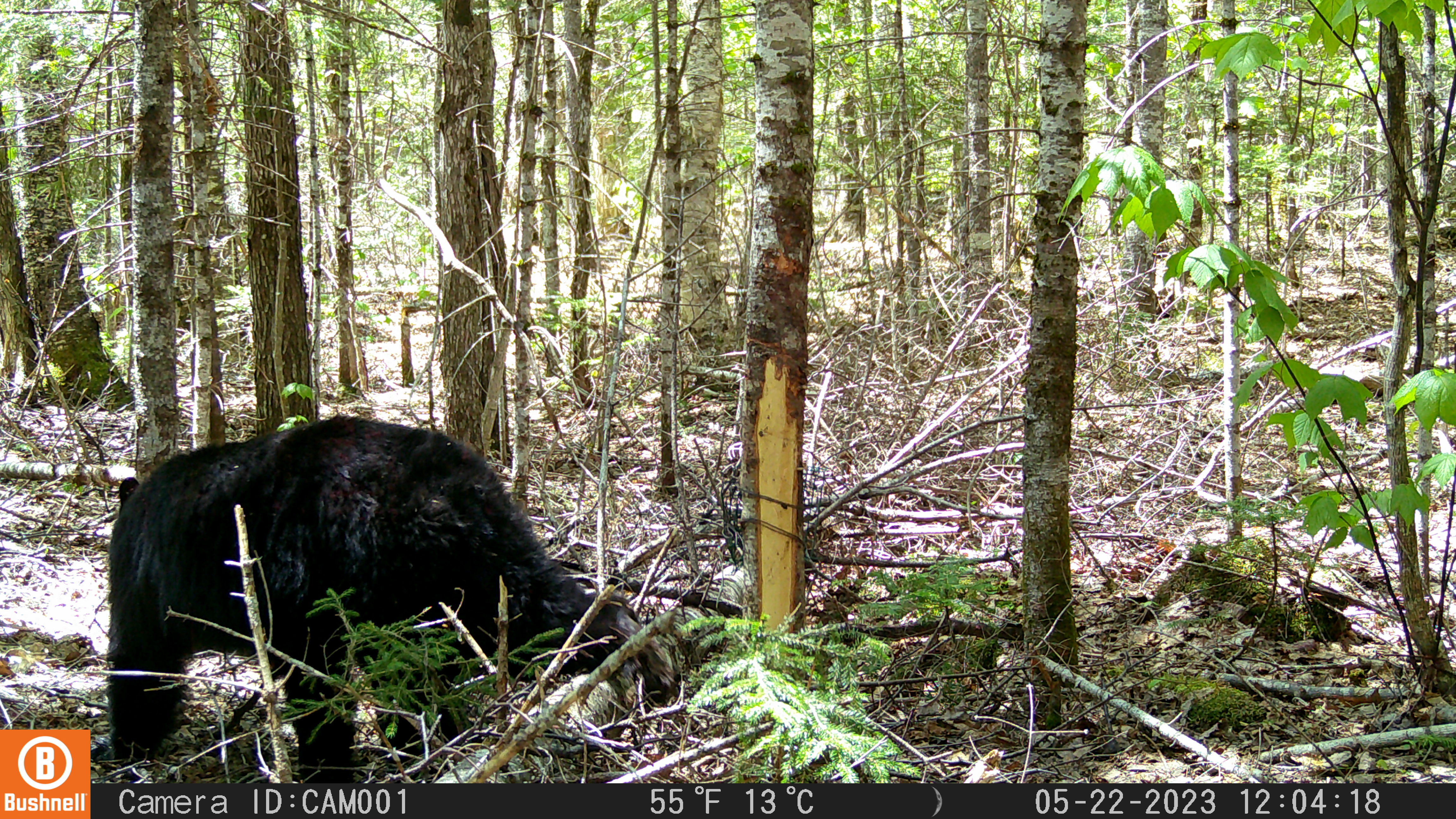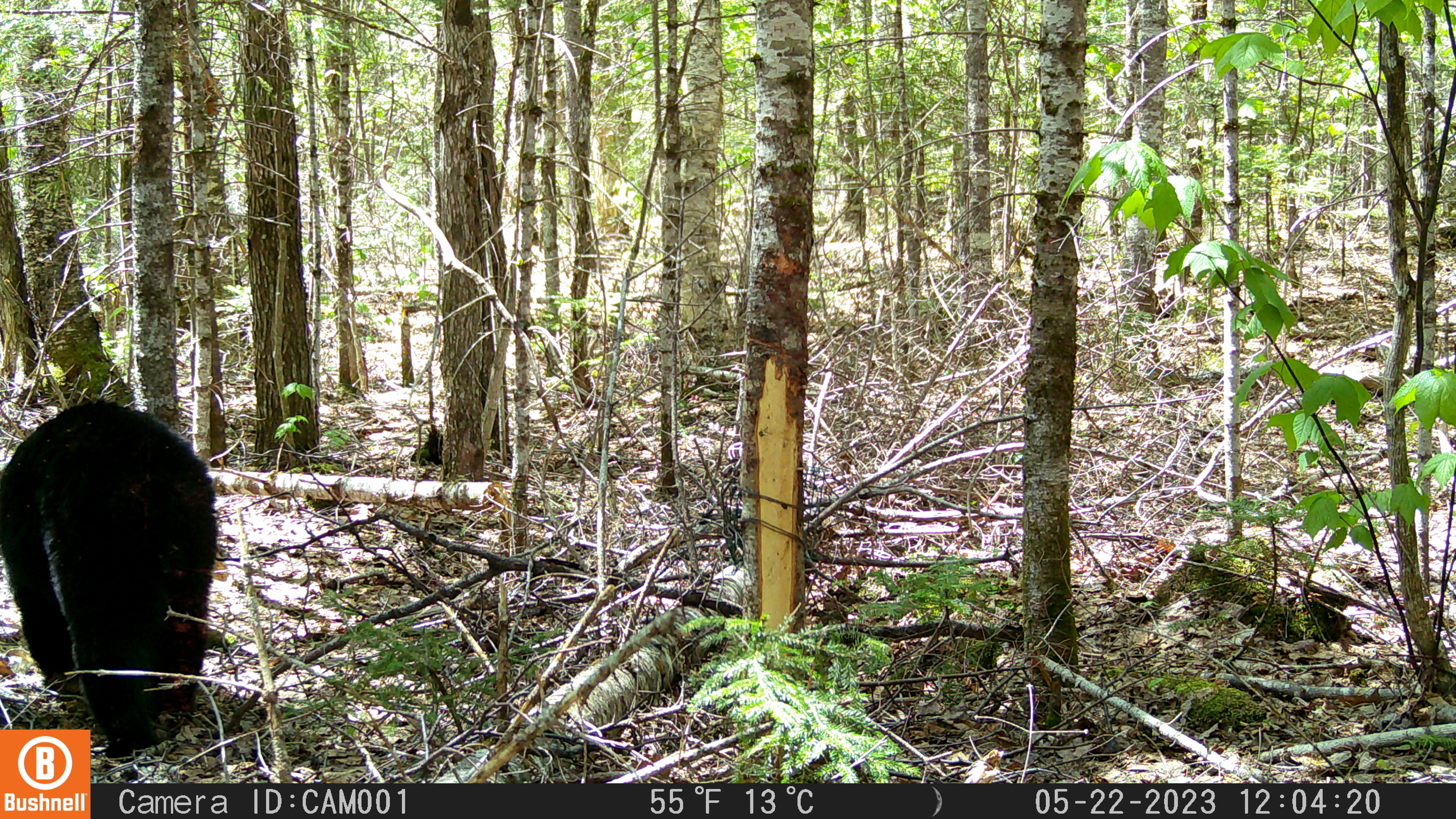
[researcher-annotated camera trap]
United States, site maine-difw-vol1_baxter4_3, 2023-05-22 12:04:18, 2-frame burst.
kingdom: Animalia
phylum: Chordata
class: Mammalia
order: Carnivora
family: Ursidae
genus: Ursus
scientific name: Ursus americanus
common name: black bear